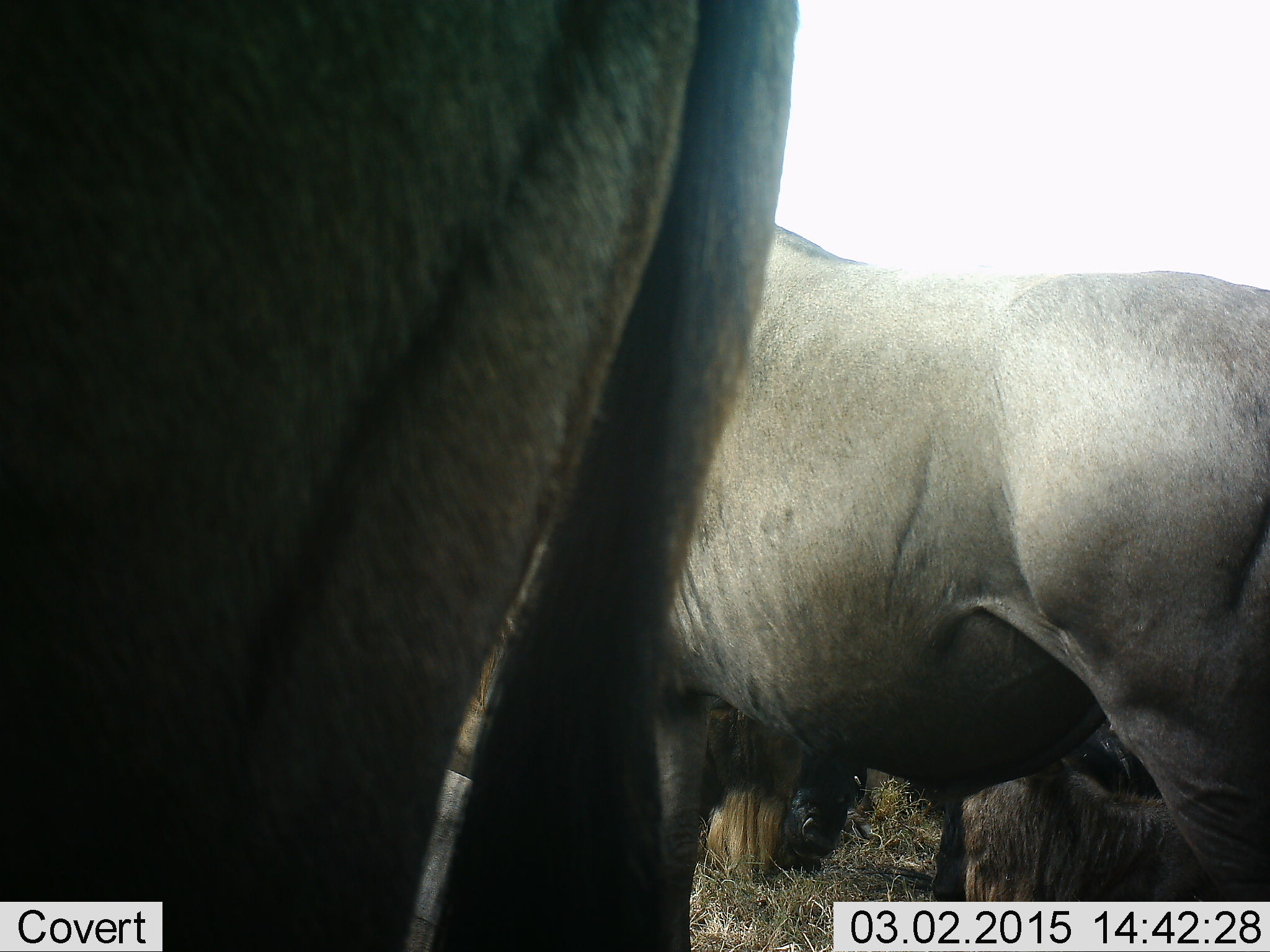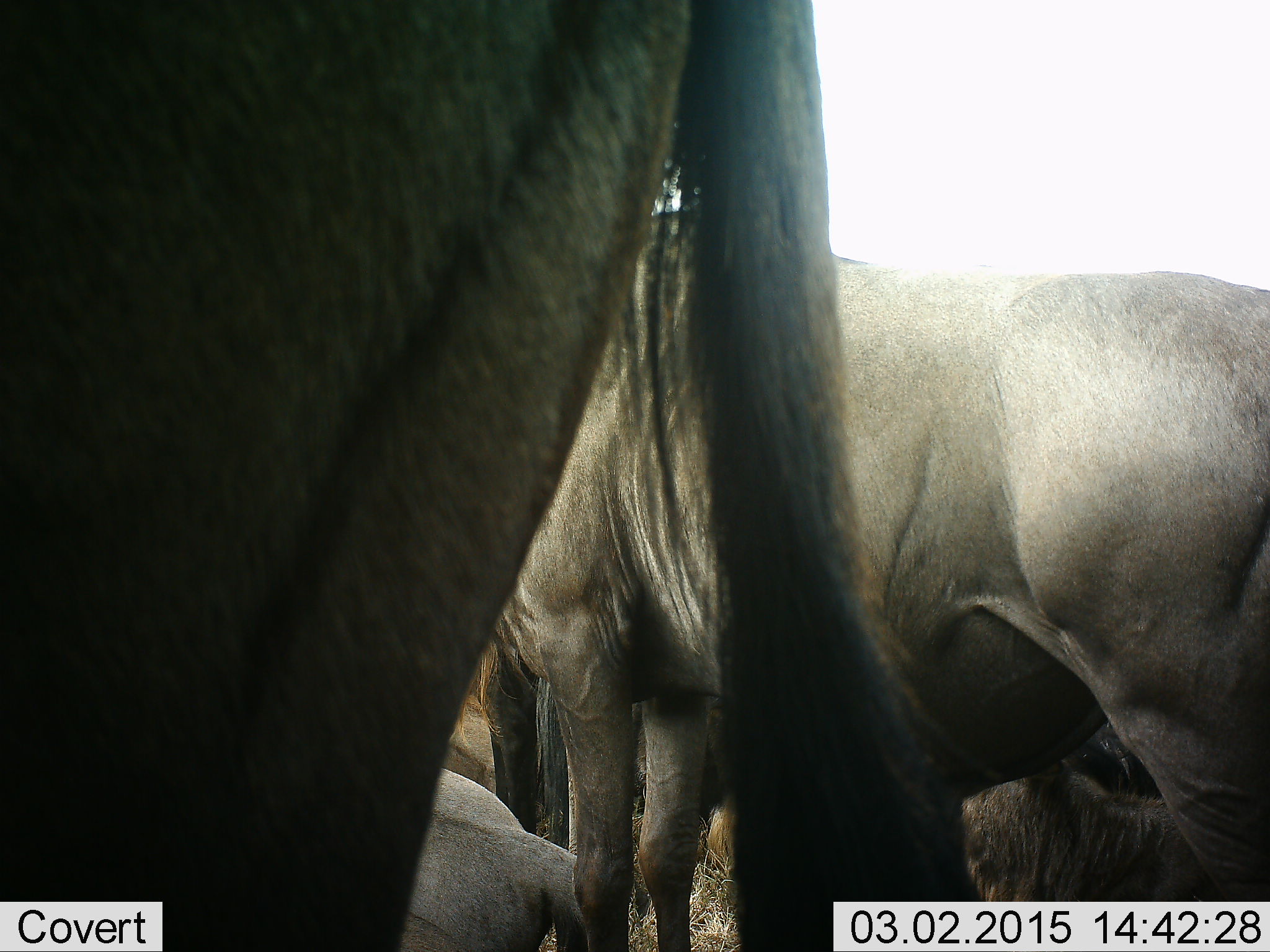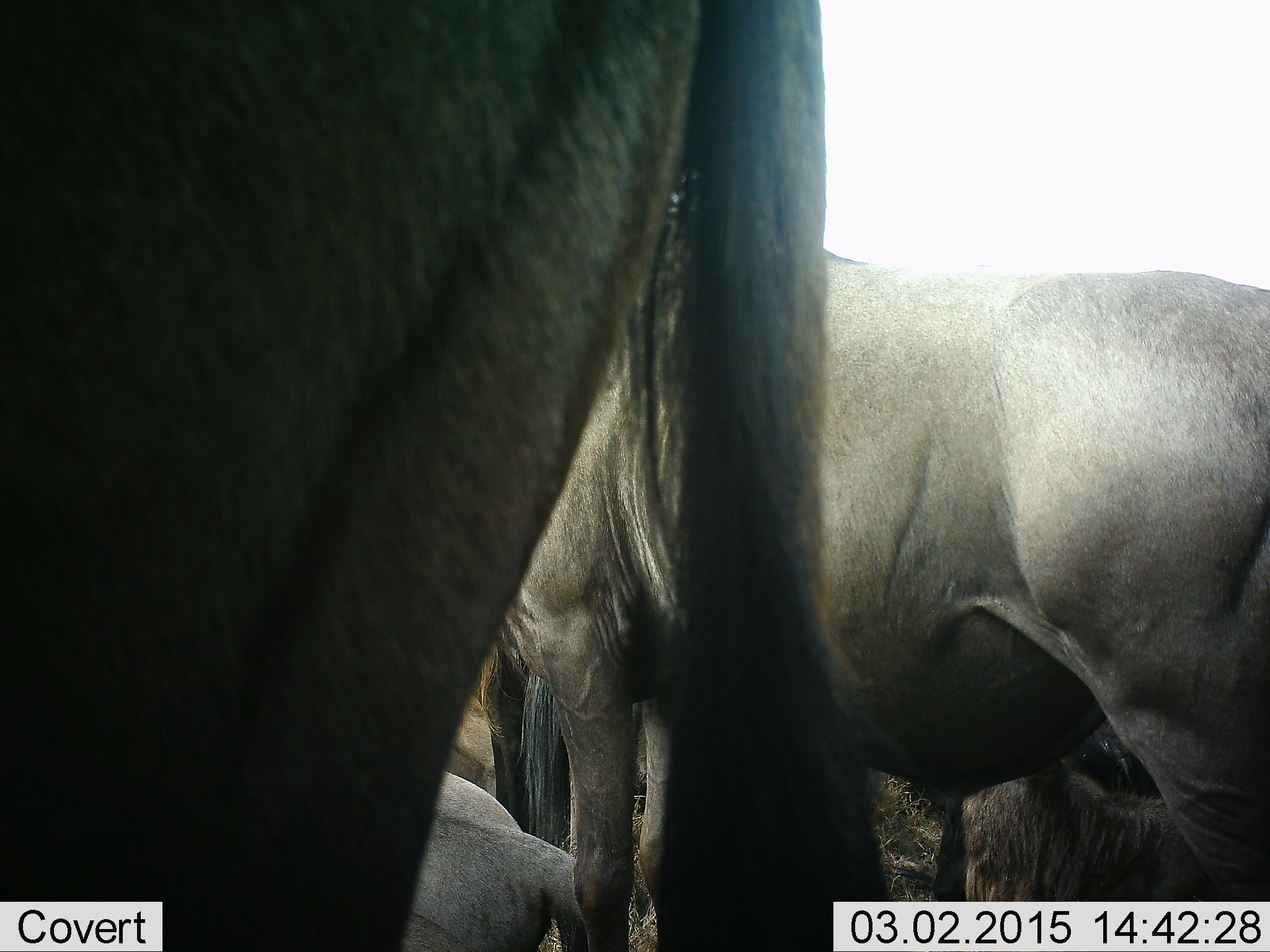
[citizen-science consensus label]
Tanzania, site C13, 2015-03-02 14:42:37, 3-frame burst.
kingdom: Animalia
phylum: Chordata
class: Mammalia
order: Artiodactyla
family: Bovidae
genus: Connochaetes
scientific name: Connochaetes taurinus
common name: blue wildebeest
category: wildebeest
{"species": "wildebeest (blue wildebeest) (Connochaetes taurinus)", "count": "4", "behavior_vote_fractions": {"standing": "90%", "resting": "50%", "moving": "0%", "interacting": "0%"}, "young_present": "0%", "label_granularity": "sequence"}